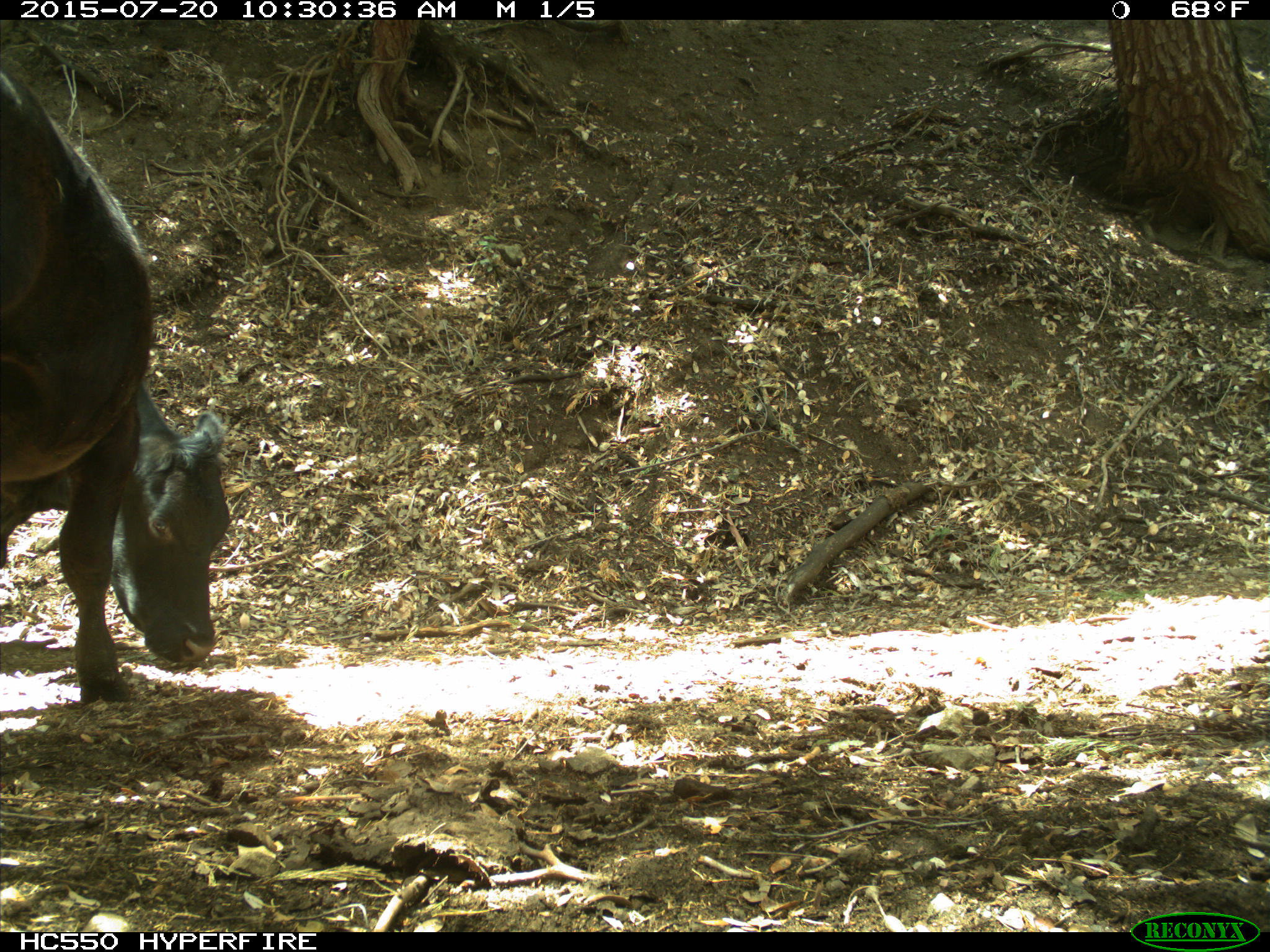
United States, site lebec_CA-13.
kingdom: Animalia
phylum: Chordata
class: Mammalia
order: Artiodactyla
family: Bovidae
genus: Bos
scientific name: Bos taurus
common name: domestic cow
Bos taurus (domestic cow).